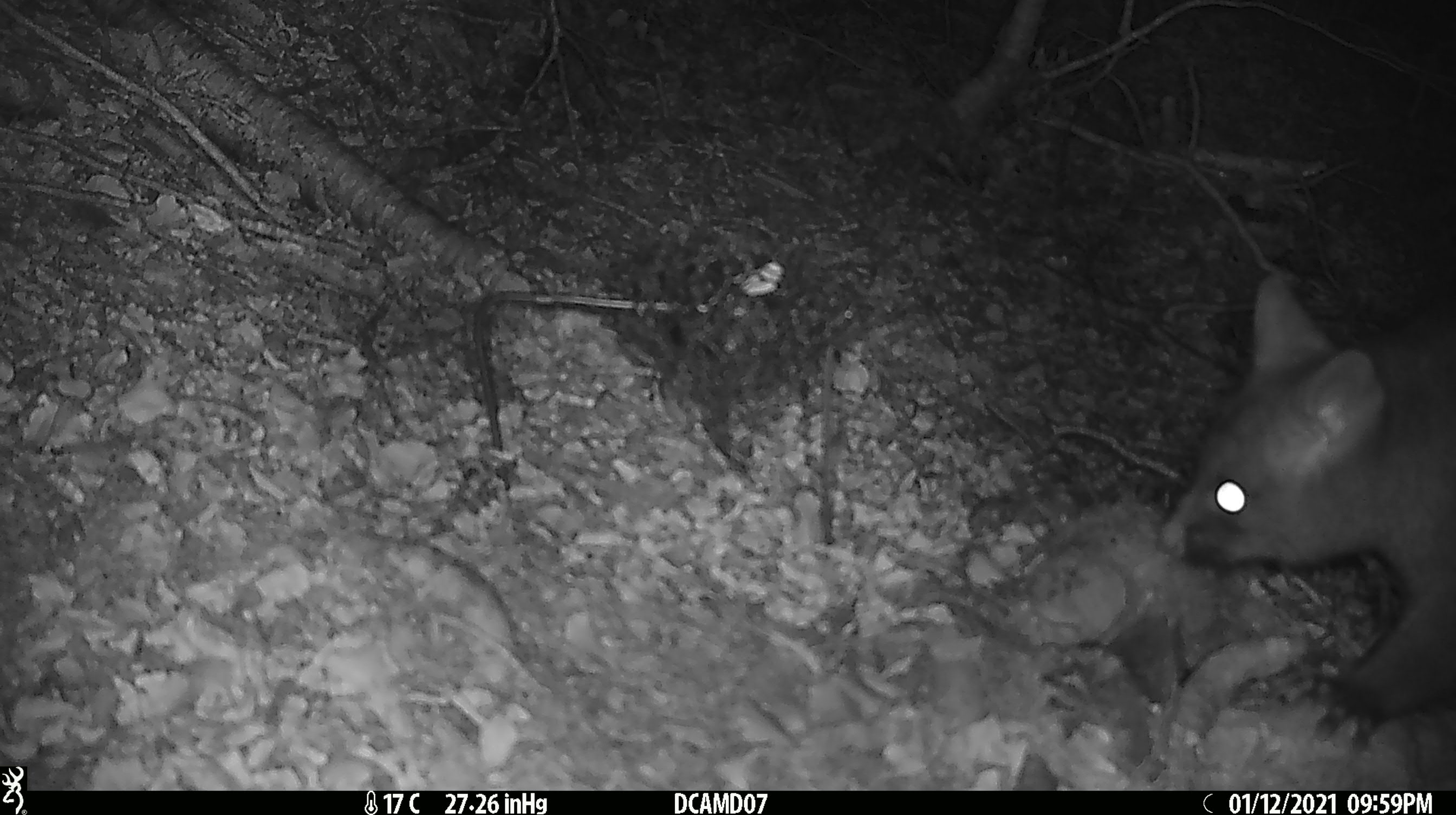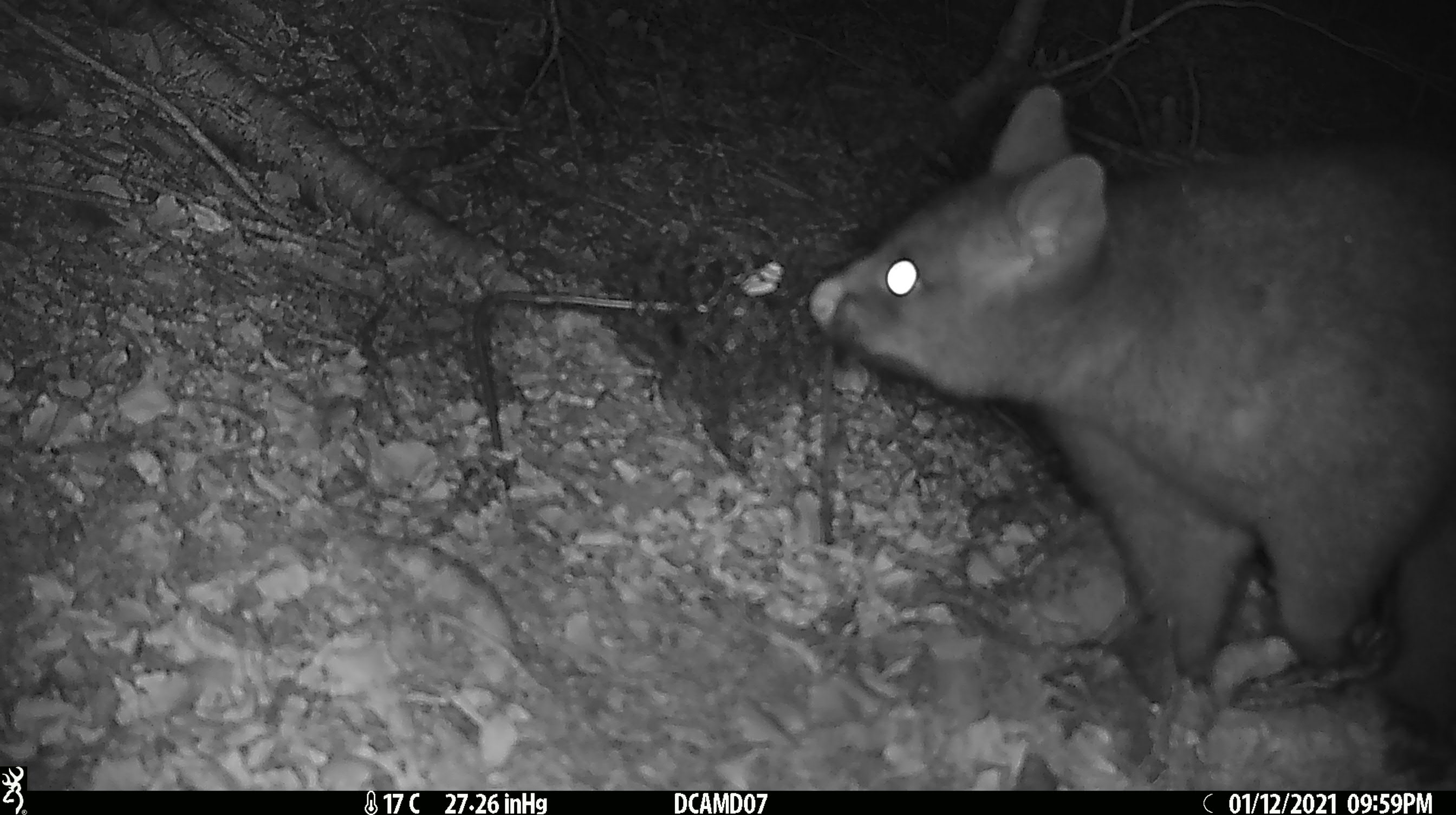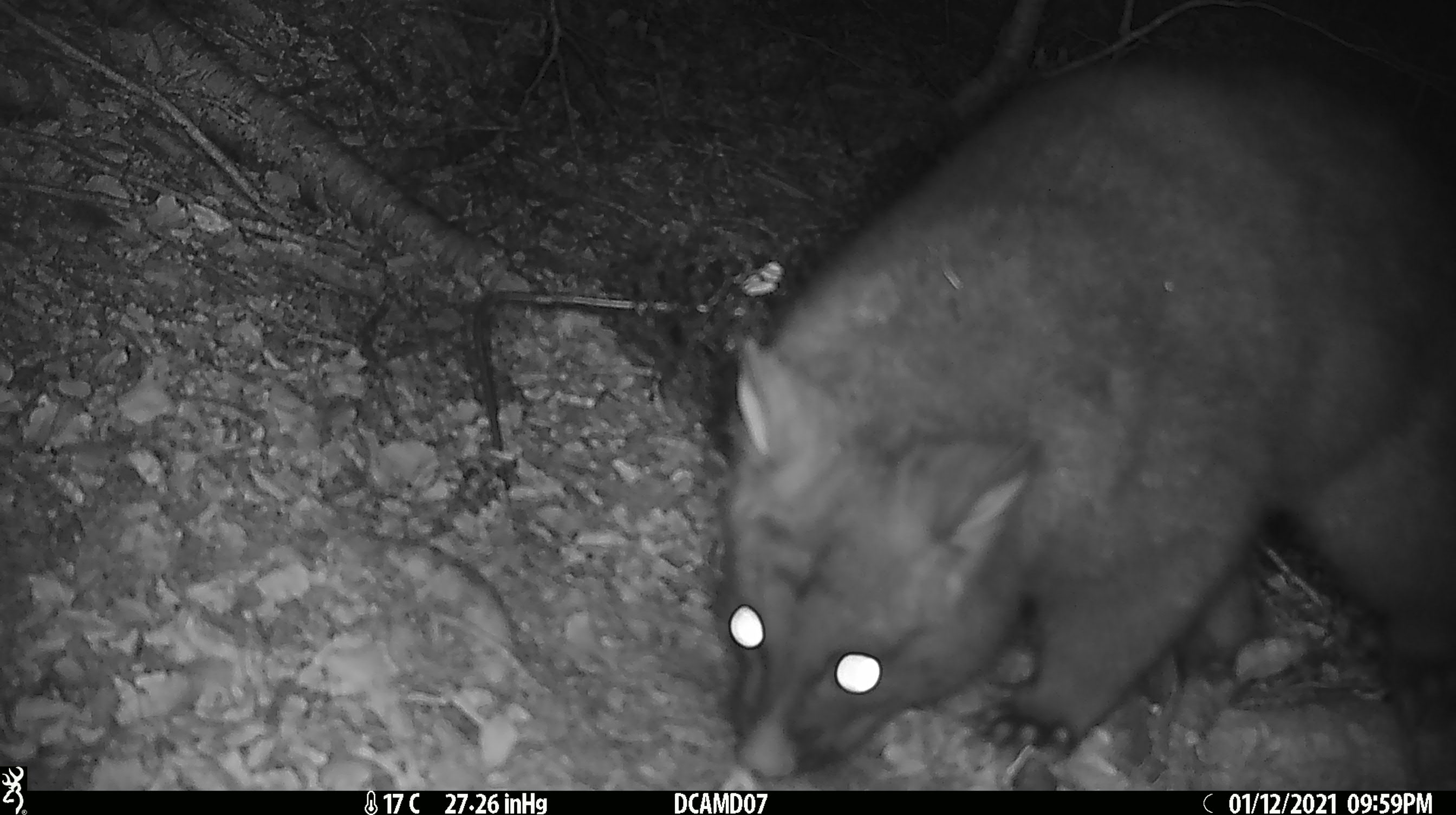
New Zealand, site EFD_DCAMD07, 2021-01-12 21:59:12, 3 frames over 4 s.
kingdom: Animalia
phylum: Chordata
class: Mammalia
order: Diprotodontia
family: Phalangeridae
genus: Trichosurus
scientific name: Trichosurus vulpecula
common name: common brushtail possum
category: possum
Possum (common brushtail possum) (Trichosurus vulpecula).